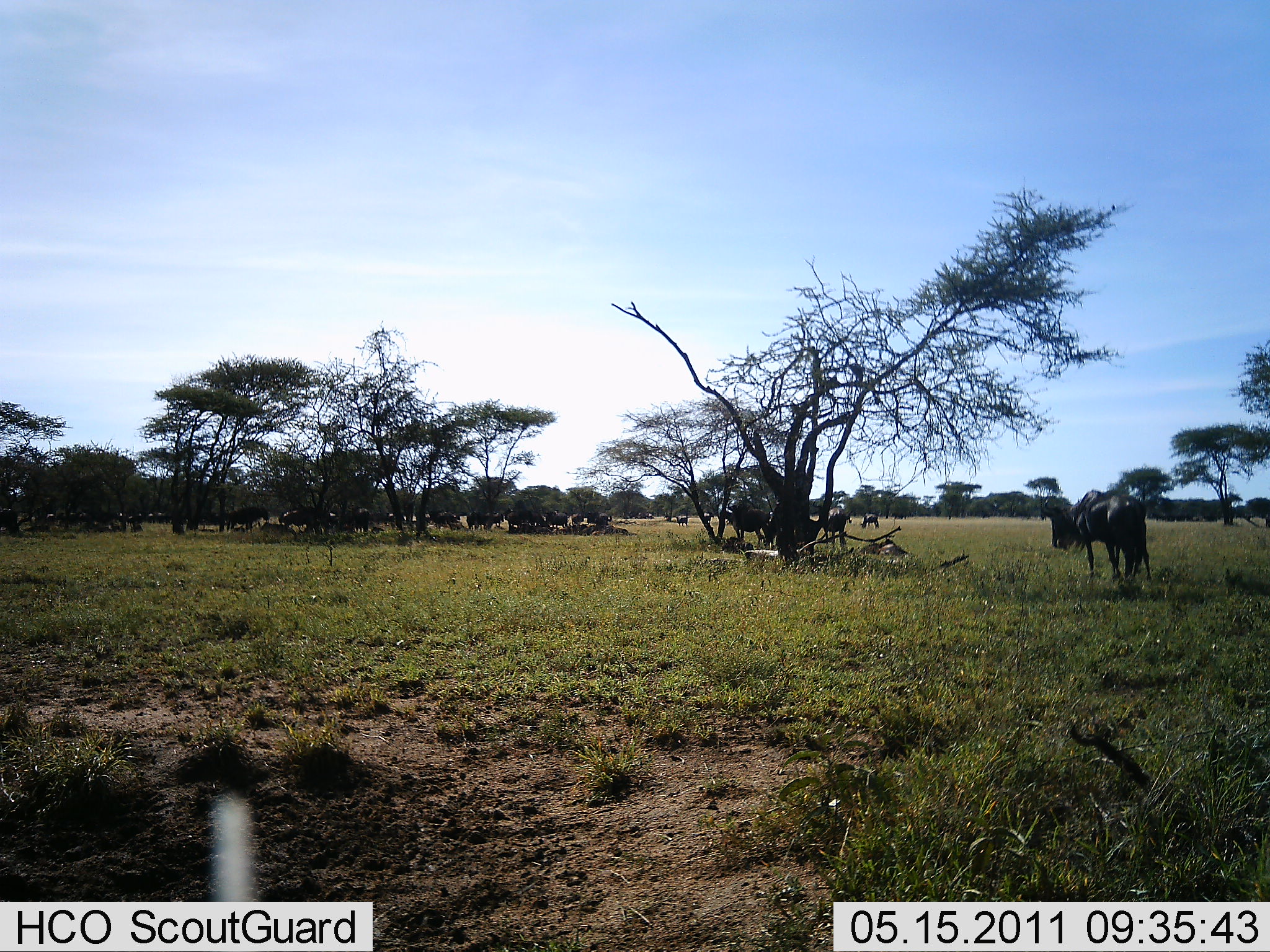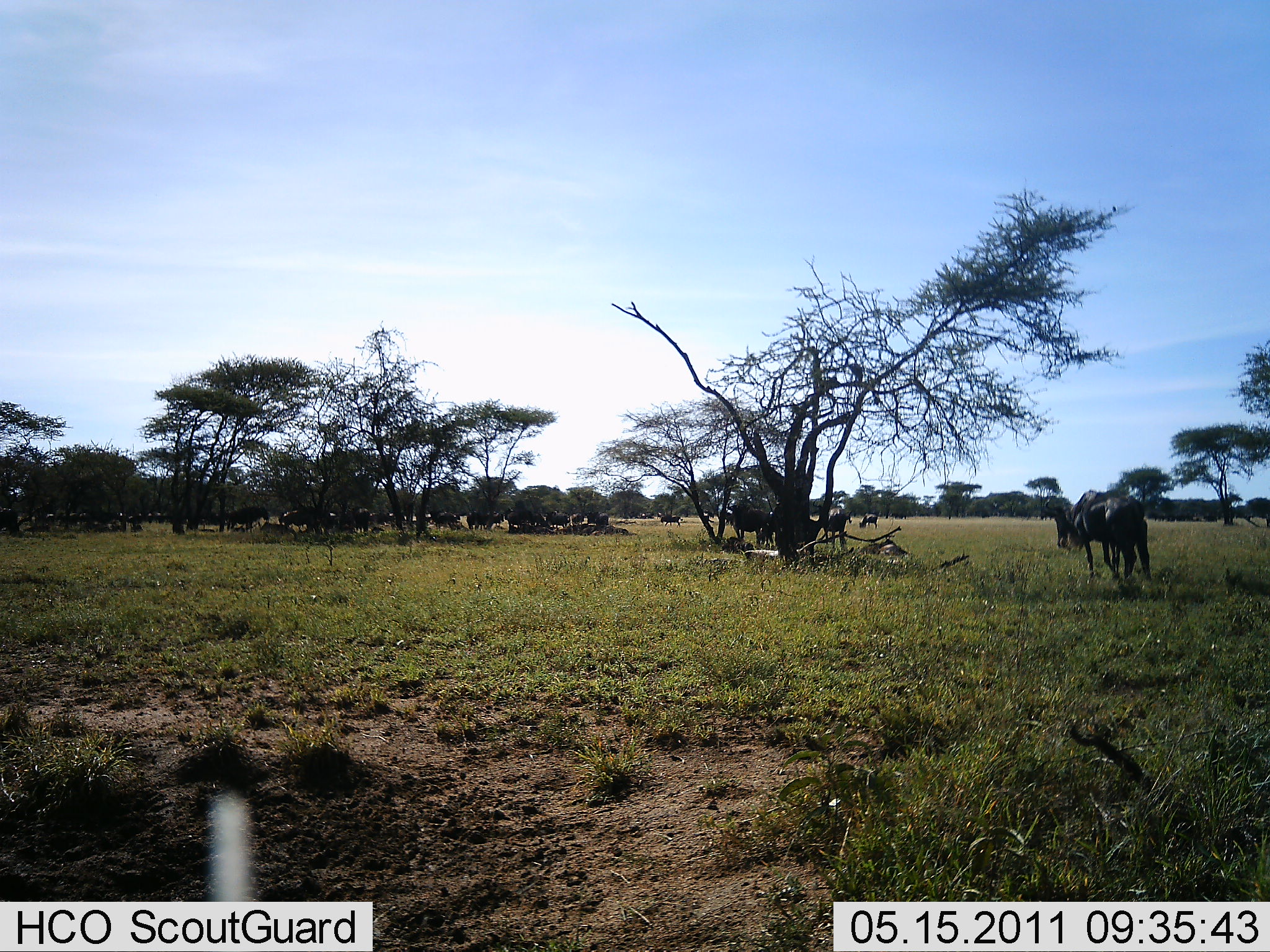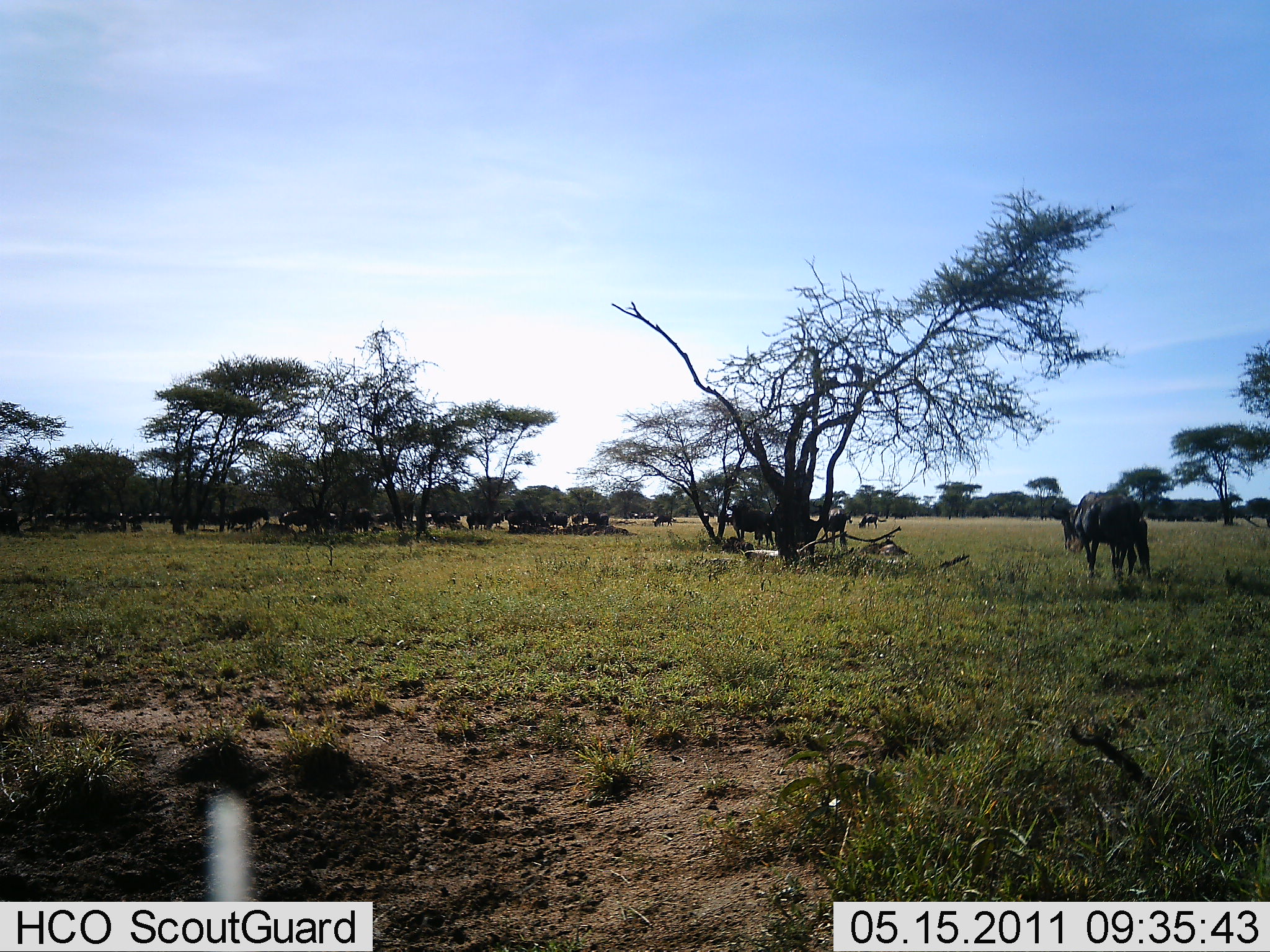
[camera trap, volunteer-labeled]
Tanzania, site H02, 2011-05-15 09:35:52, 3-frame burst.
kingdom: Animalia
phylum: Chordata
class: Mammalia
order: Artiodactyla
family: Bovidae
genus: Connochaetes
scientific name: Connochaetes taurinus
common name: blue wildebeest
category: wildebeest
Wildebeest (blue wildebeest) (Connochaetes taurinus), count 11-50. Behavior (volunteer vote fractions): standing 83%, resting 8%, moving 25%, interacting 0%. Young present (vote fraction): 0%. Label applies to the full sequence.